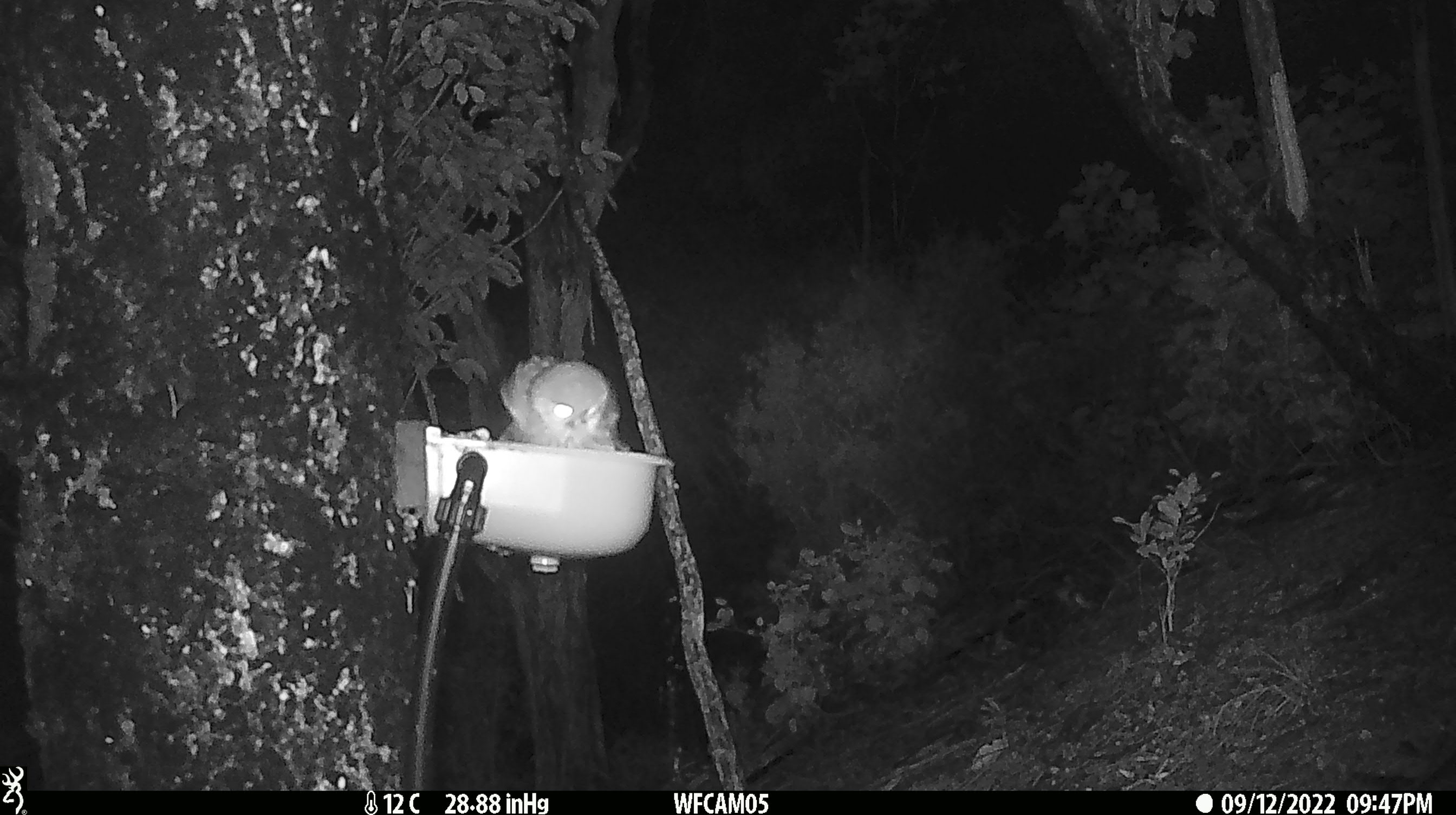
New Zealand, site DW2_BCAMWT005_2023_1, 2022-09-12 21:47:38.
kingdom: Animalia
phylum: Chordata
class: Aves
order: Strigiformes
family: Strigidae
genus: Ninox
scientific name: Ninox novaeseelandiae novaeseelandiae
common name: morepork